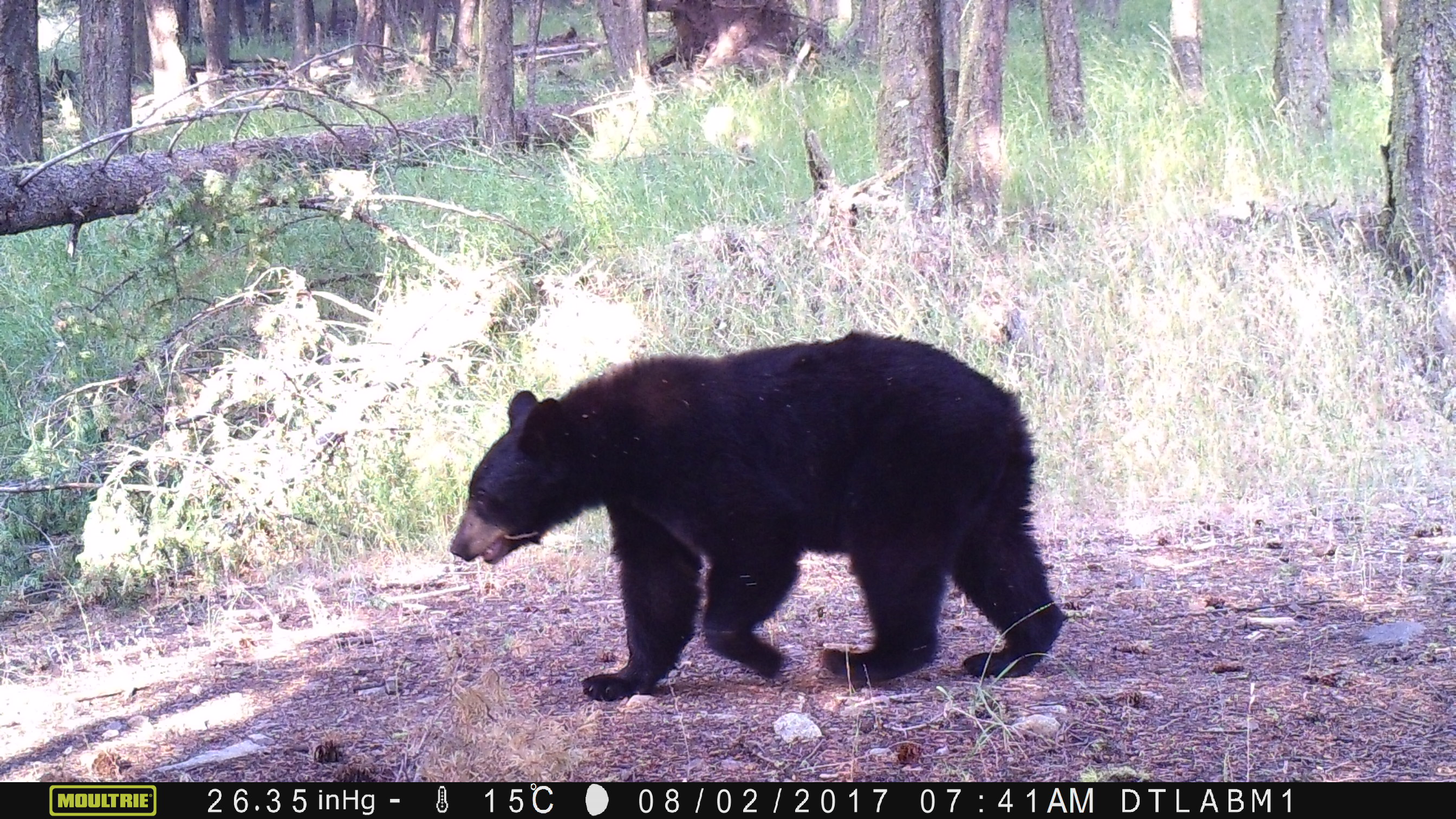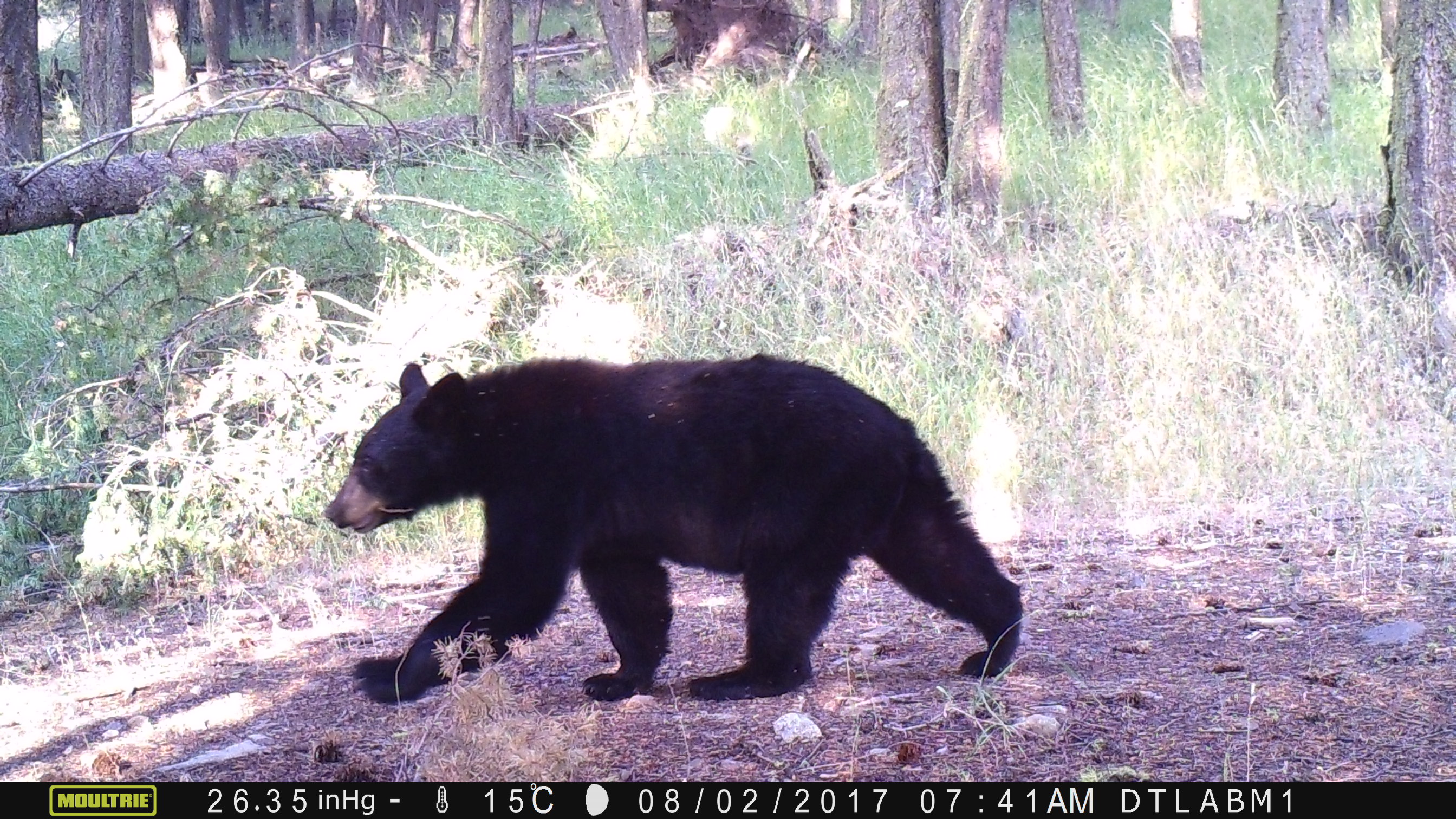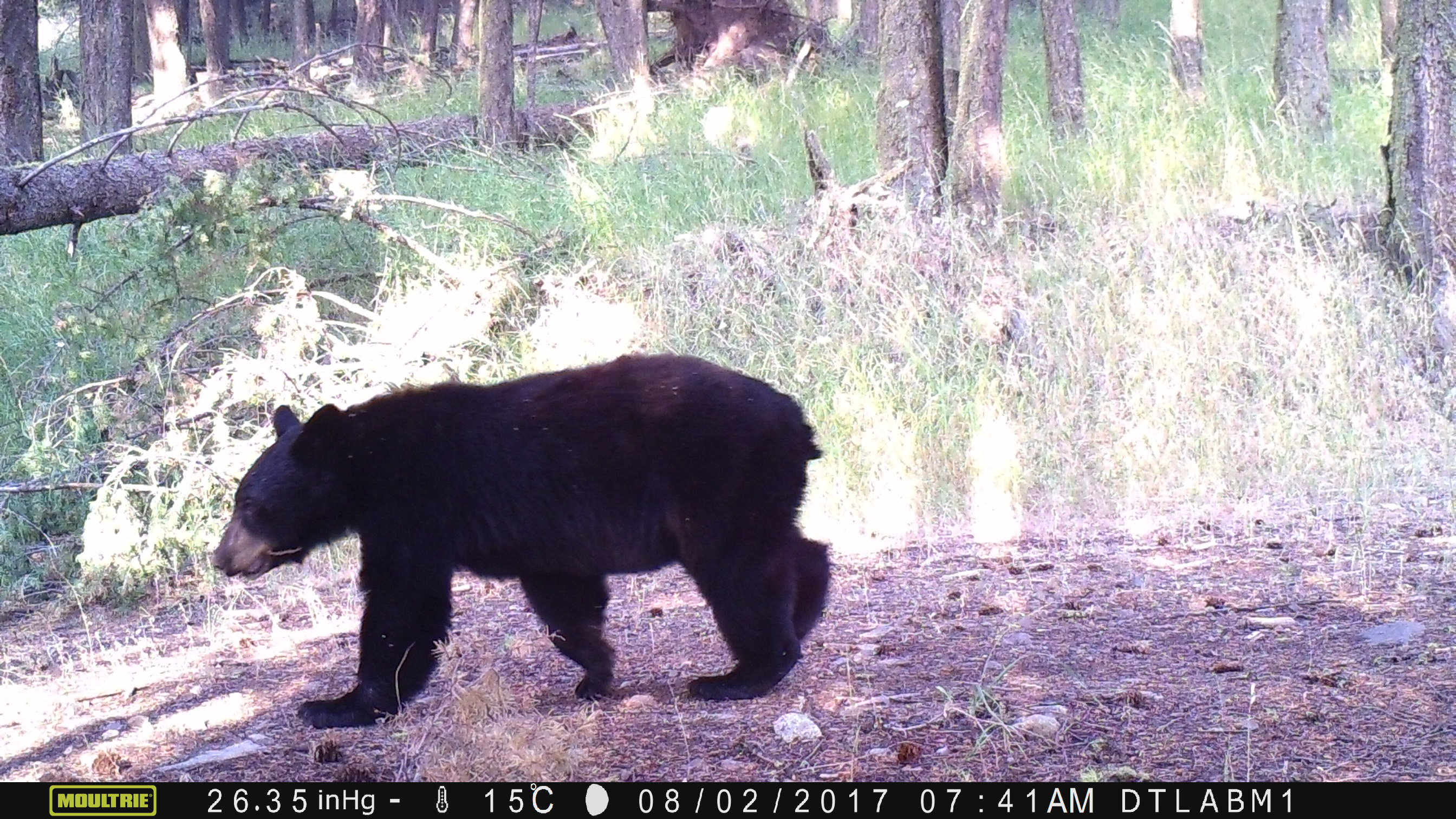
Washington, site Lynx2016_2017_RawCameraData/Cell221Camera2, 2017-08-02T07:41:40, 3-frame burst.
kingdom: Animalia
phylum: Chordata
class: Mammalia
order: Carnivora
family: Ursidae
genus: Ursus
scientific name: Ursus americanus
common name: american black bear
Ursus americanus (american black bear). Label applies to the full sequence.